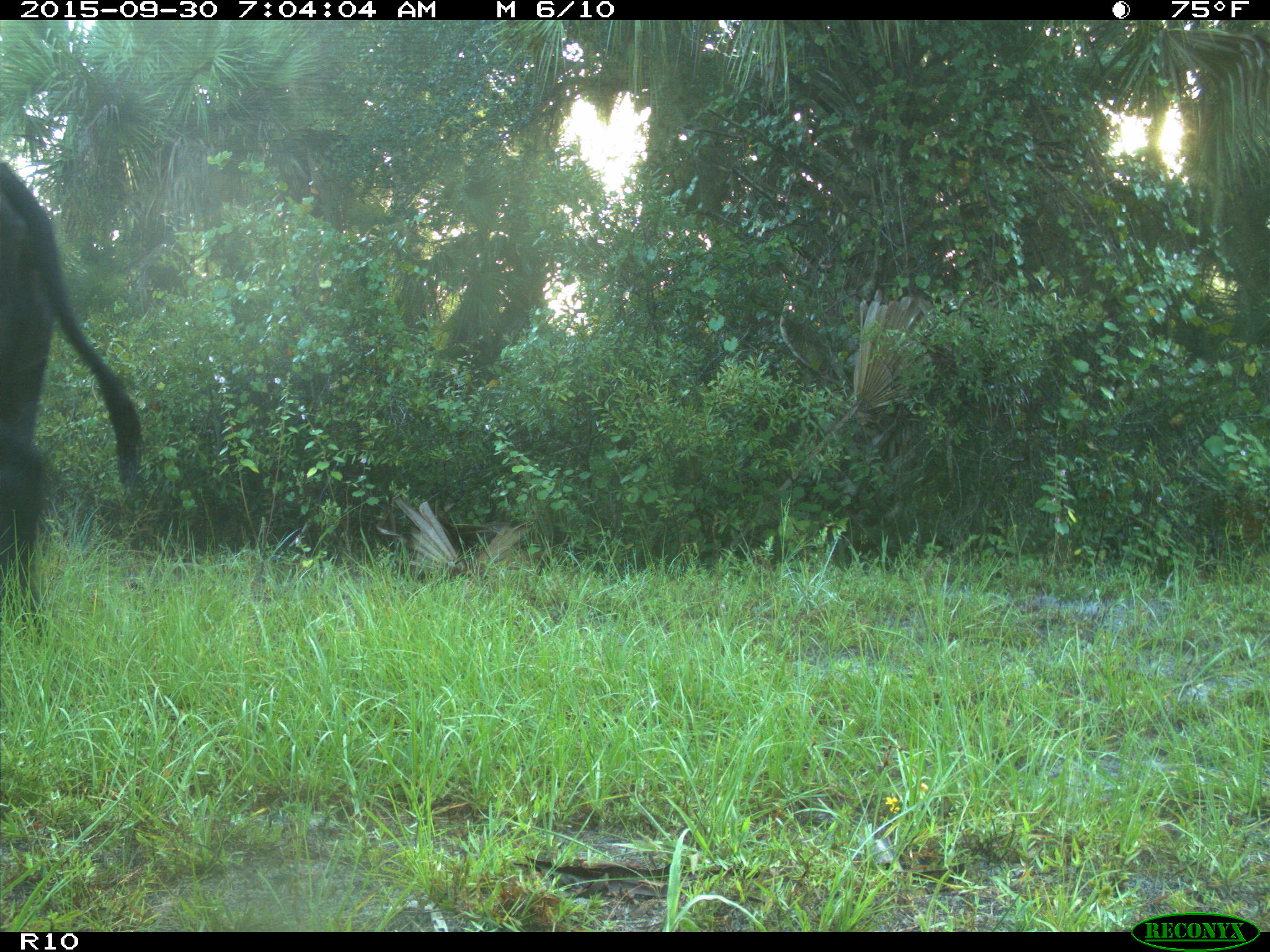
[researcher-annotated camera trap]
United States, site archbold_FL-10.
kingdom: Animalia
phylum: Chordata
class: Mammalia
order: Artiodactyla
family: Bovidae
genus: Bos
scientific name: Bos taurus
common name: domestic cow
Bos taurus (domestic cow).